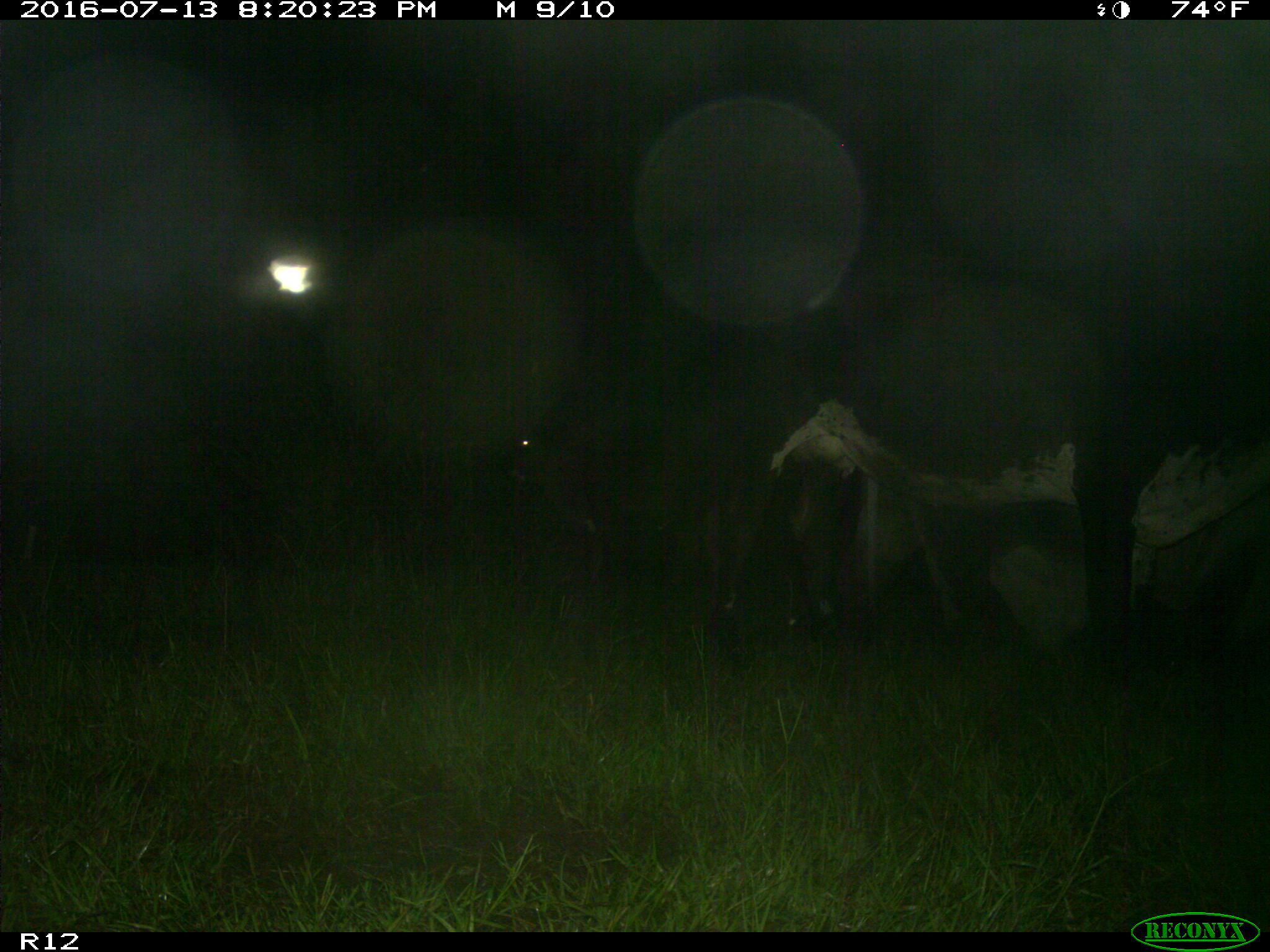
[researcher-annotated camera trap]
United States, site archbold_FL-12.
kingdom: Animalia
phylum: Chordata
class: Mammalia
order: Artiodactyla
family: Bovidae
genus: Bos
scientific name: Bos taurus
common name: domestic cow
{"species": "Bos taurus (domestic cow)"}